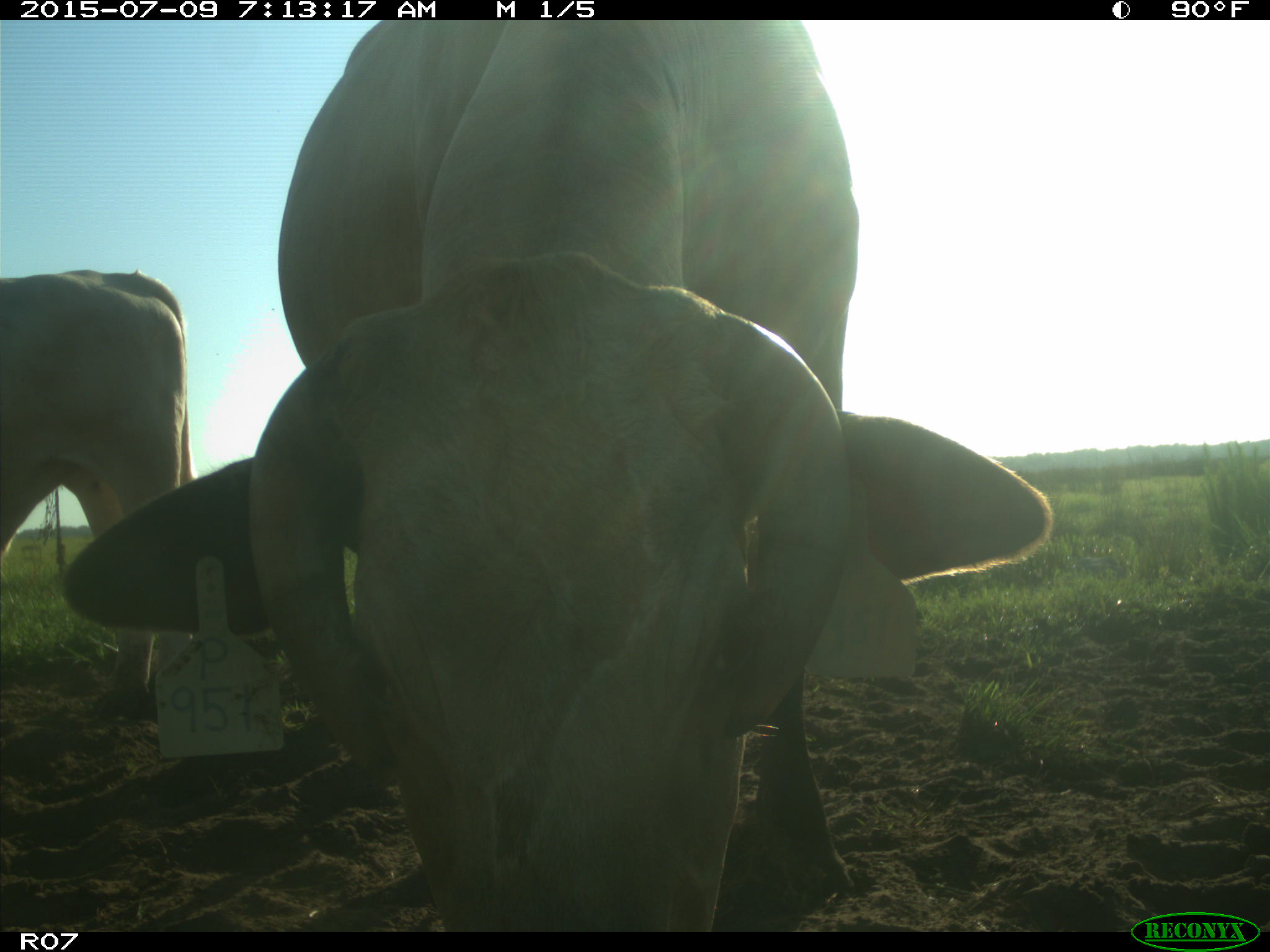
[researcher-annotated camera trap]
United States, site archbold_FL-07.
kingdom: Animalia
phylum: Chordata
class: Mammalia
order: Artiodactyla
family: Bovidae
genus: Bos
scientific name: Bos taurus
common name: domestic cow